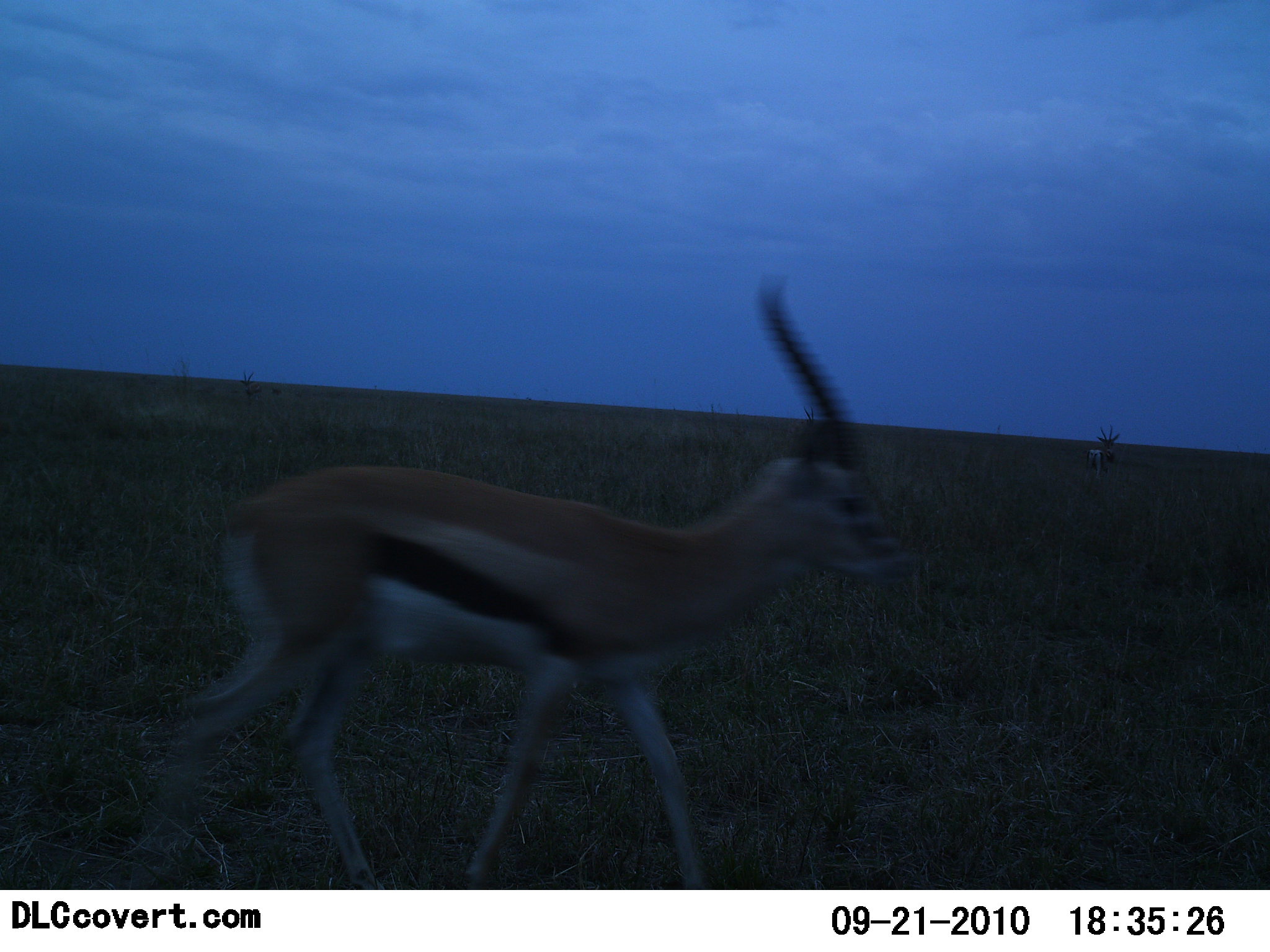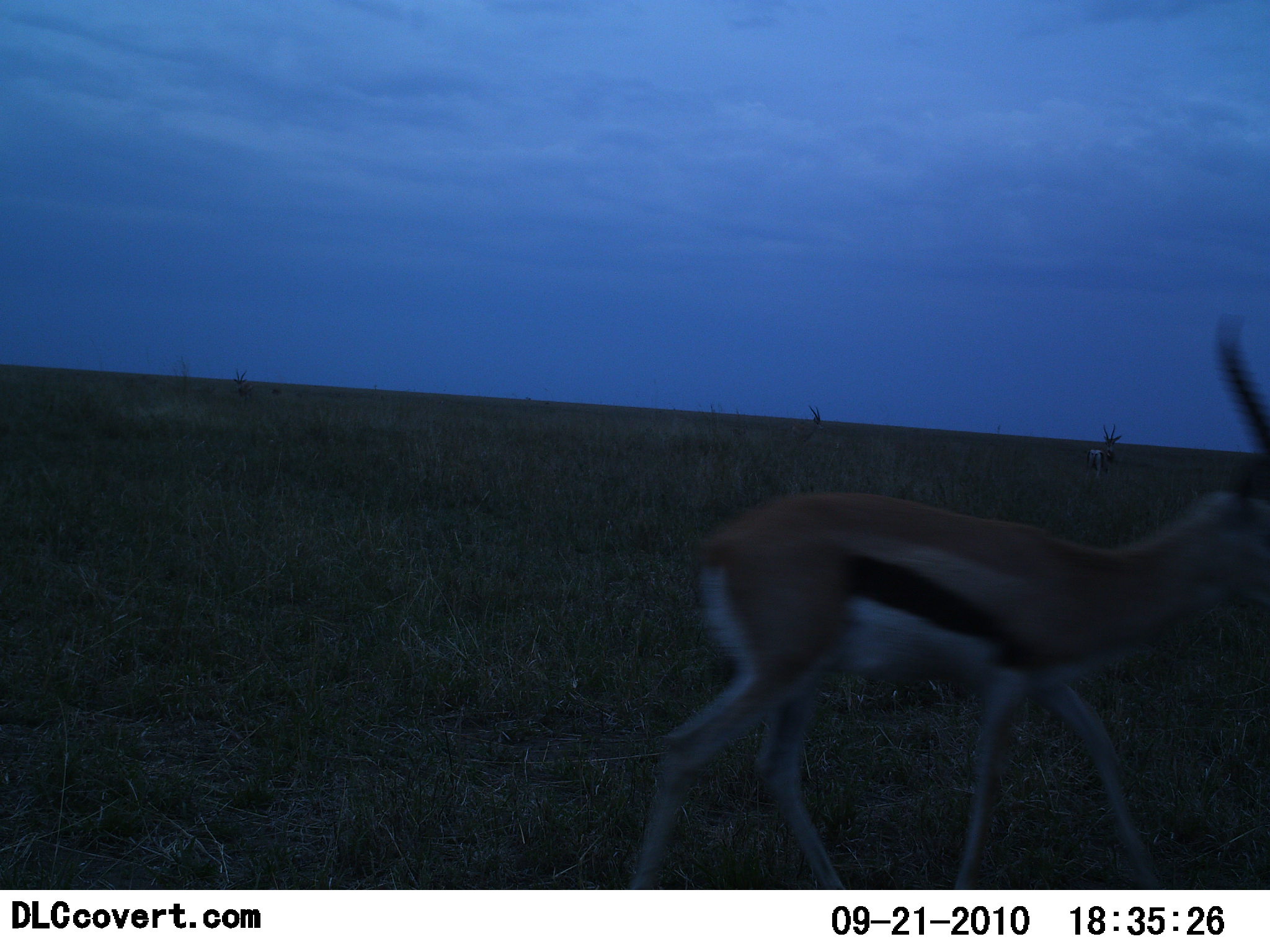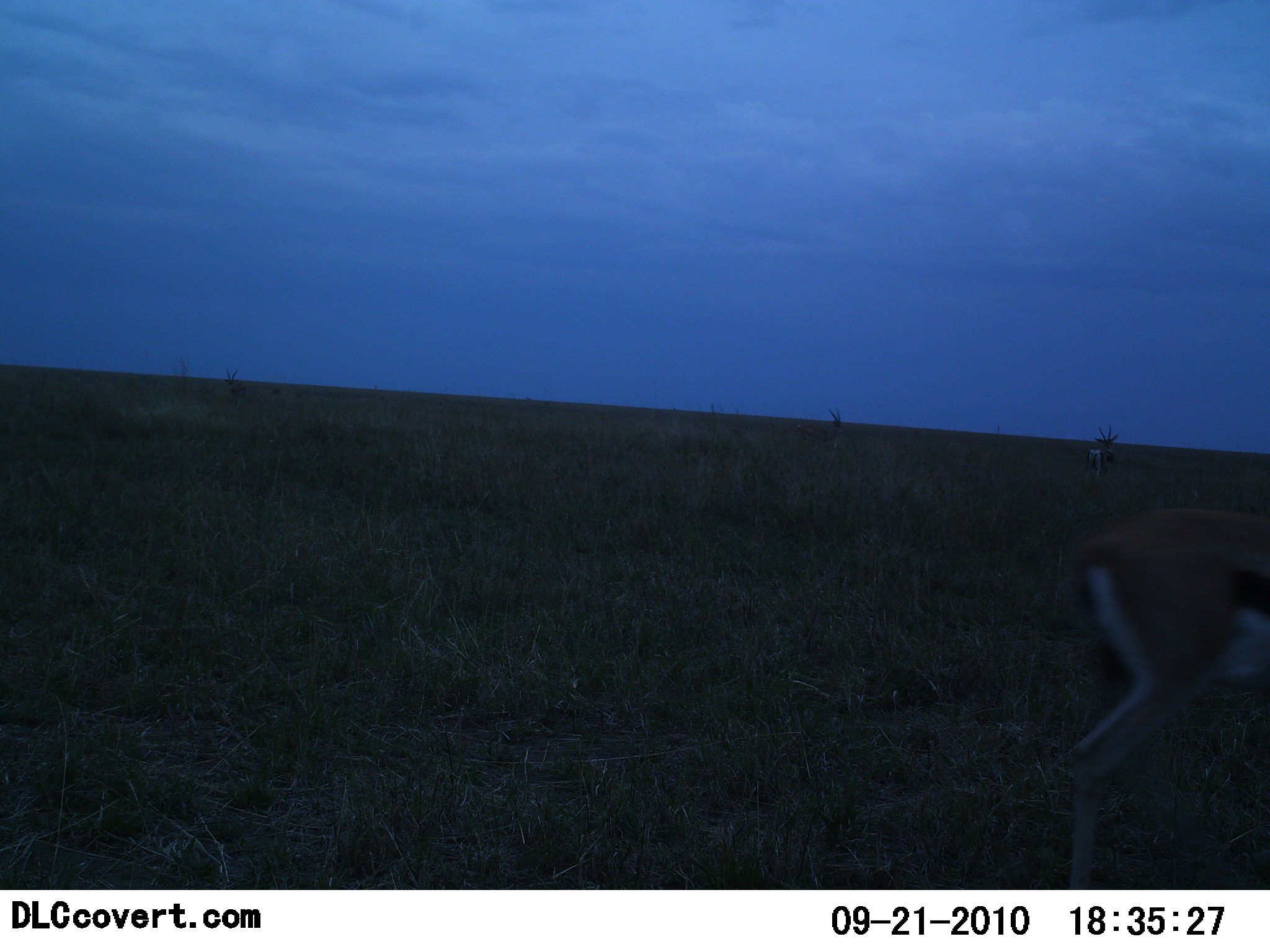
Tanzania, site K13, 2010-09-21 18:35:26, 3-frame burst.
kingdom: Animalia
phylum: Chordata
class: Mammalia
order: Artiodactyla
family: Bovidae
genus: Eudorcas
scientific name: Eudorcas thomsonii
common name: thomson's gazelle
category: gazellethomsons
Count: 4.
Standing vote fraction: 56%.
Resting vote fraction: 6%.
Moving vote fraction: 100%.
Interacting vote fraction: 0%.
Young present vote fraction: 0%.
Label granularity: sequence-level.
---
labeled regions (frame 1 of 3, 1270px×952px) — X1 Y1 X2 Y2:
animal: 134 279 899 878; 1084 425 1121 483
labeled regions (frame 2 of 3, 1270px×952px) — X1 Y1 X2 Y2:
animal: 626 325 1270 885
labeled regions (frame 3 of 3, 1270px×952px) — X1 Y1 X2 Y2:
animal: 1052 506 1270 890